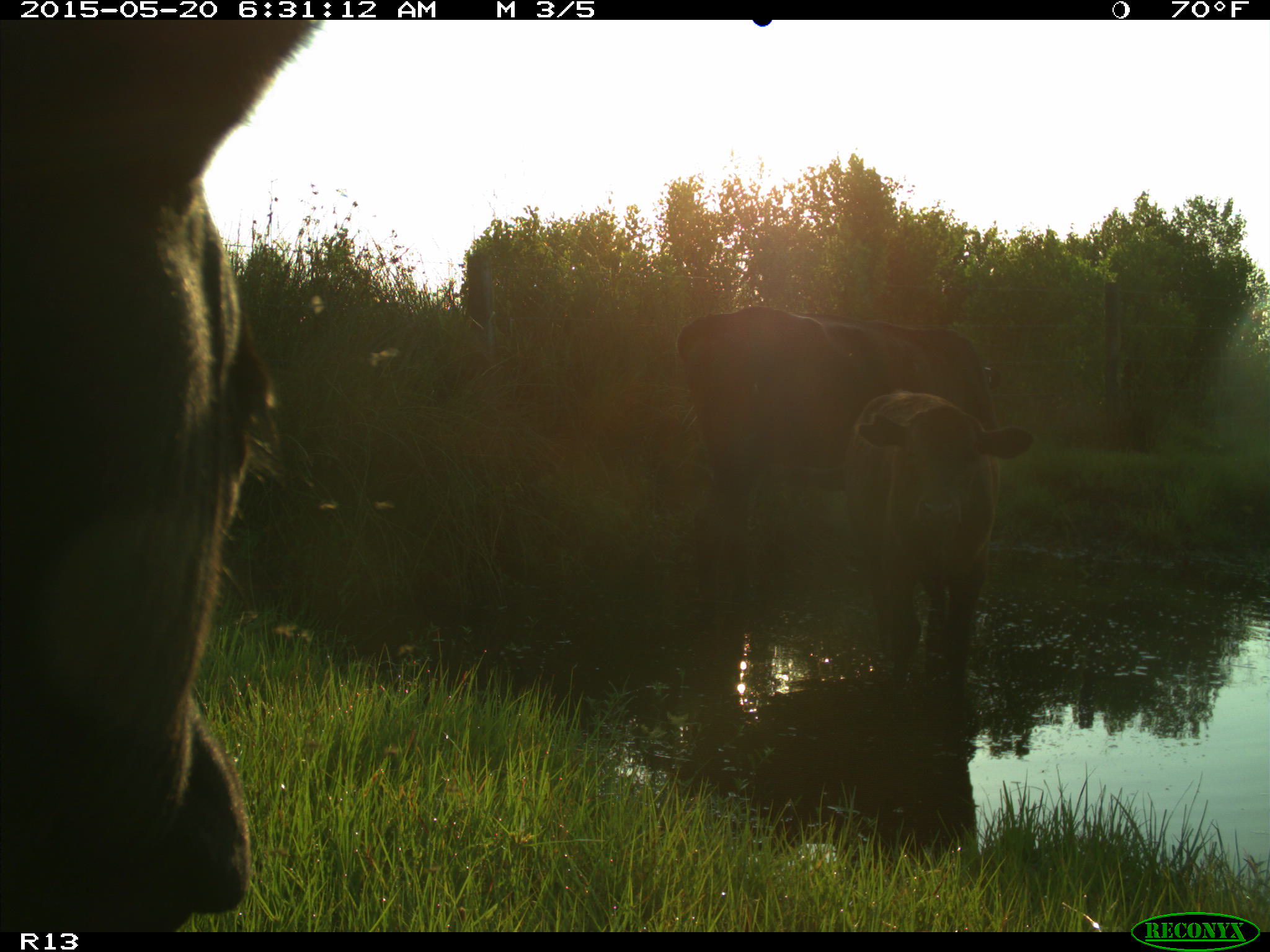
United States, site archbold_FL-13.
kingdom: Animalia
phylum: Chordata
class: Mammalia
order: Artiodactyla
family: Bovidae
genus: Bos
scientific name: Bos taurus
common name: domestic cow